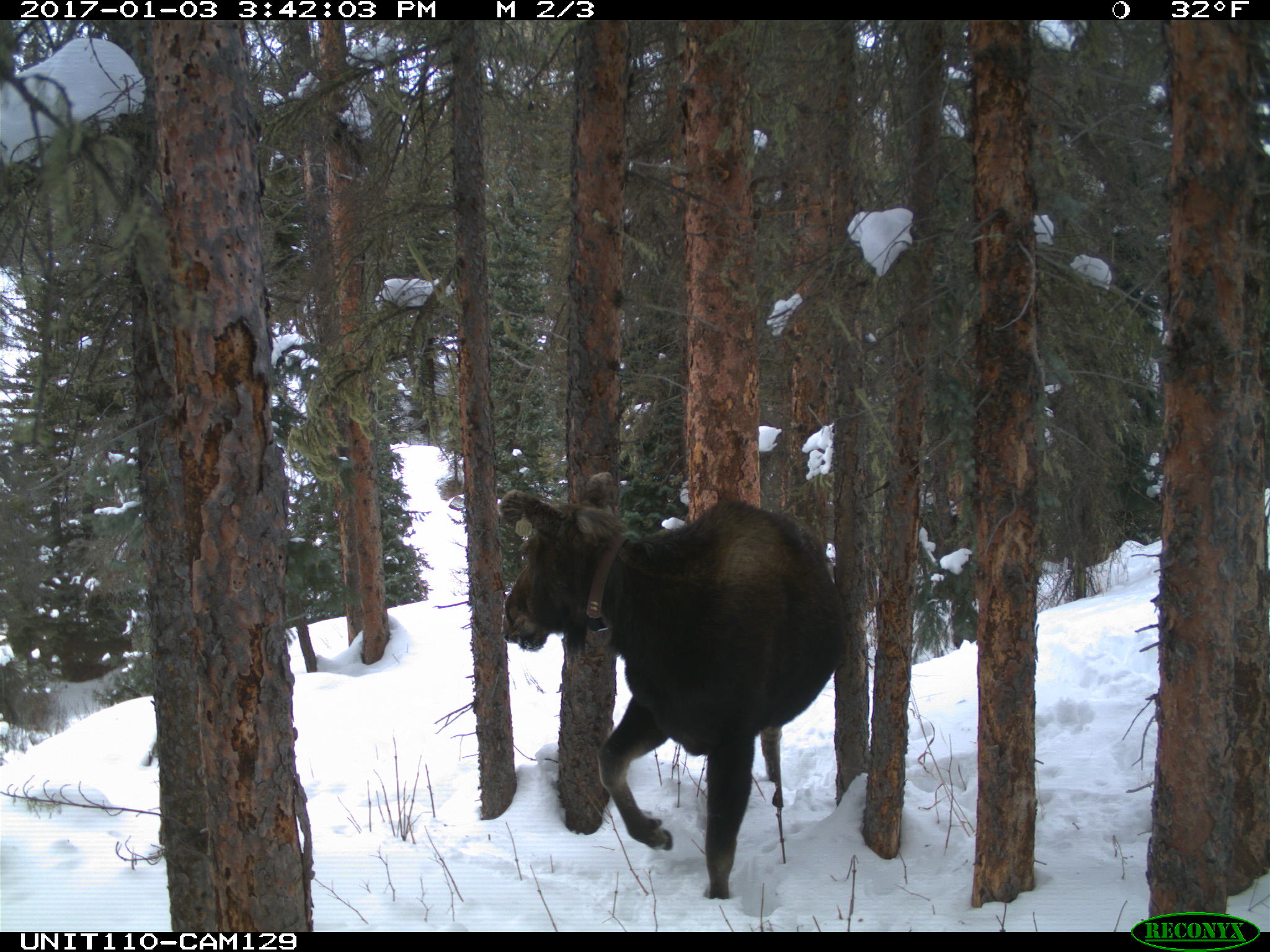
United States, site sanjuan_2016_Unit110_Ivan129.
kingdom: Animalia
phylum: Chordata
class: Mammalia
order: Artiodactyla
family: Cervidae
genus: Alces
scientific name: Alces alces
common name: moose